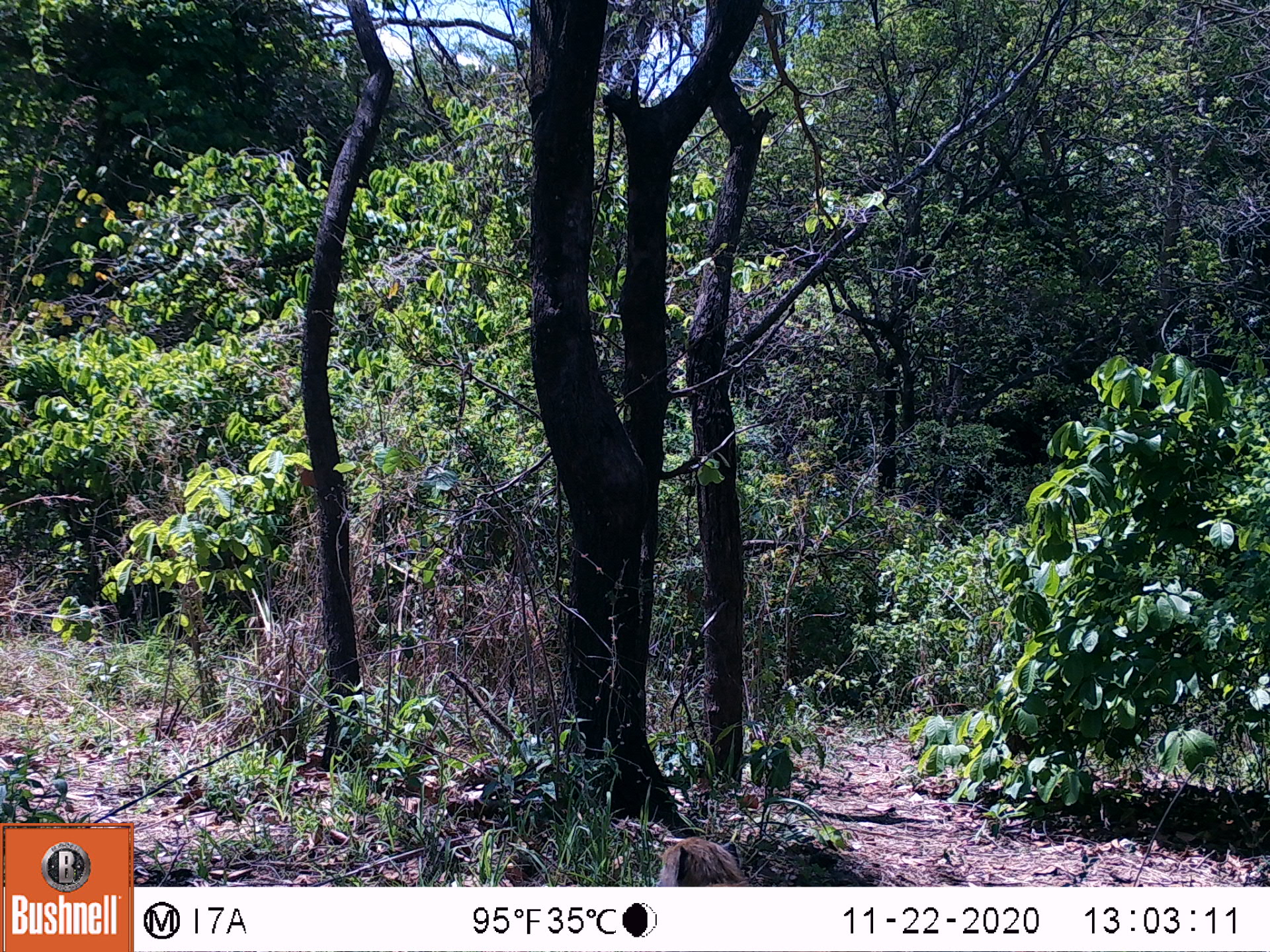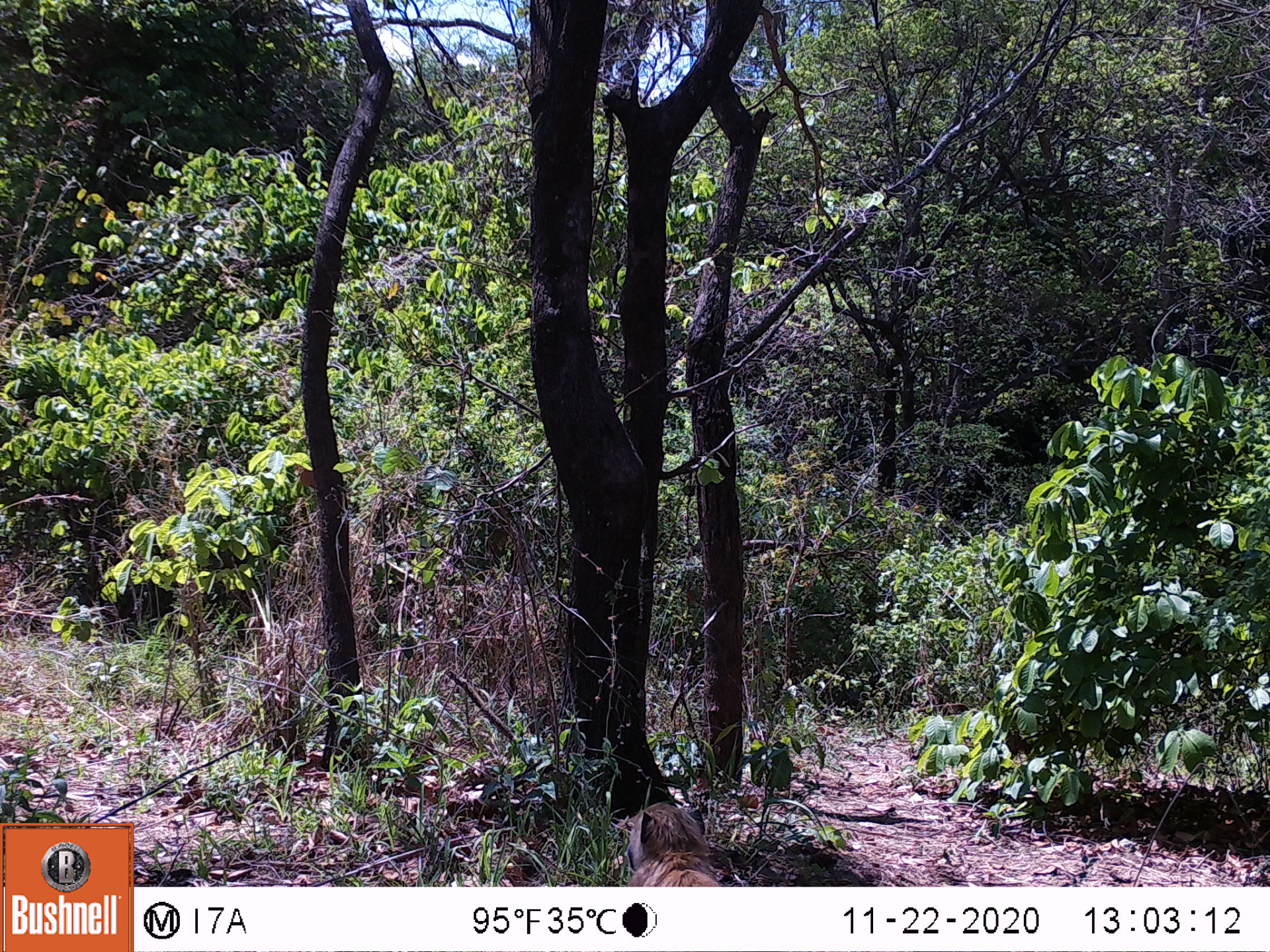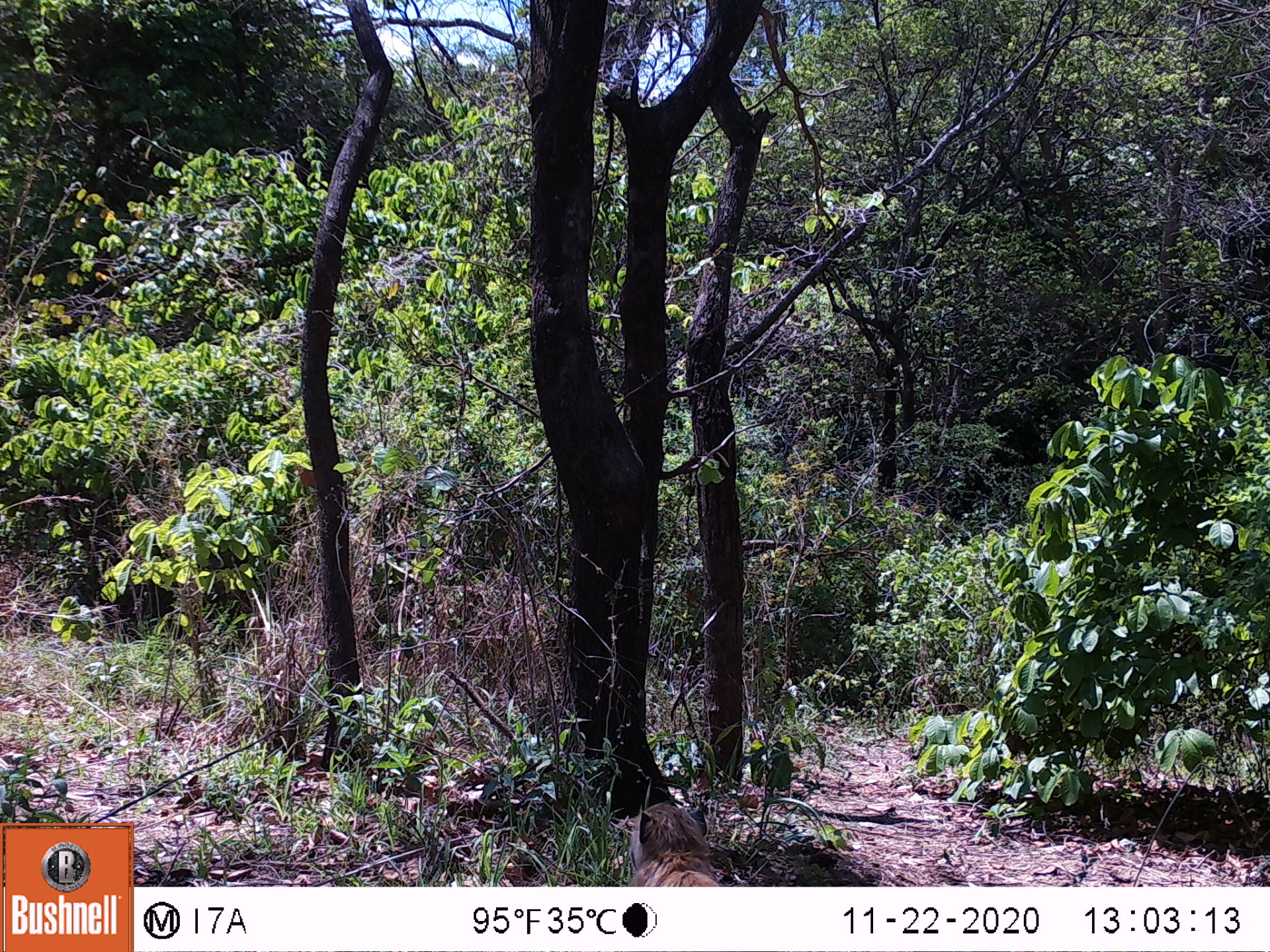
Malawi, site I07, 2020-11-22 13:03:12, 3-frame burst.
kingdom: Animalia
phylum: Chordata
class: Mammalia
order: Primates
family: Cercopithecidae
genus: Papio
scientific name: Papio cynocephalus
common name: yellow baboon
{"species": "yellow baboon (Papio cynocephalus)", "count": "1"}